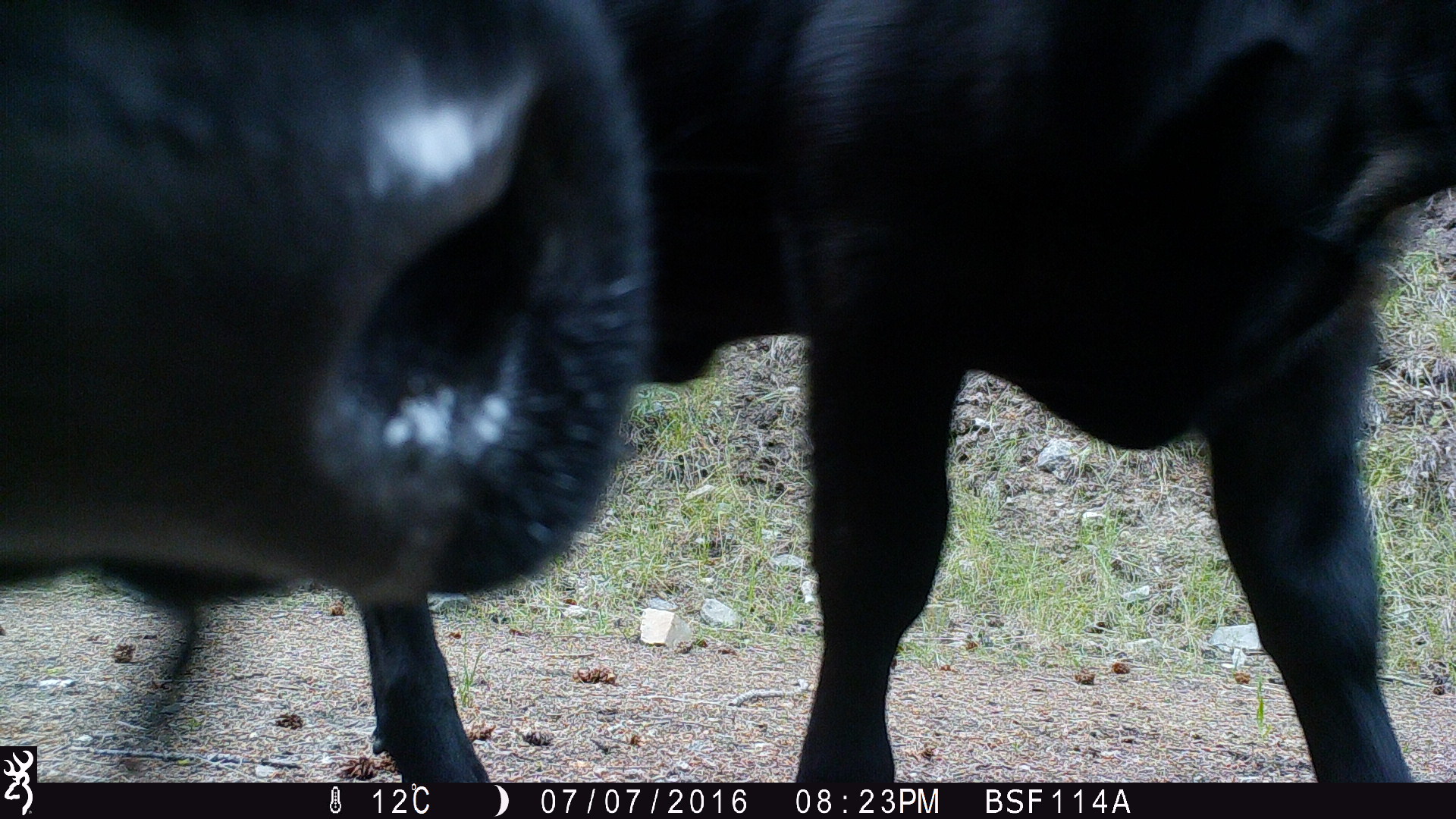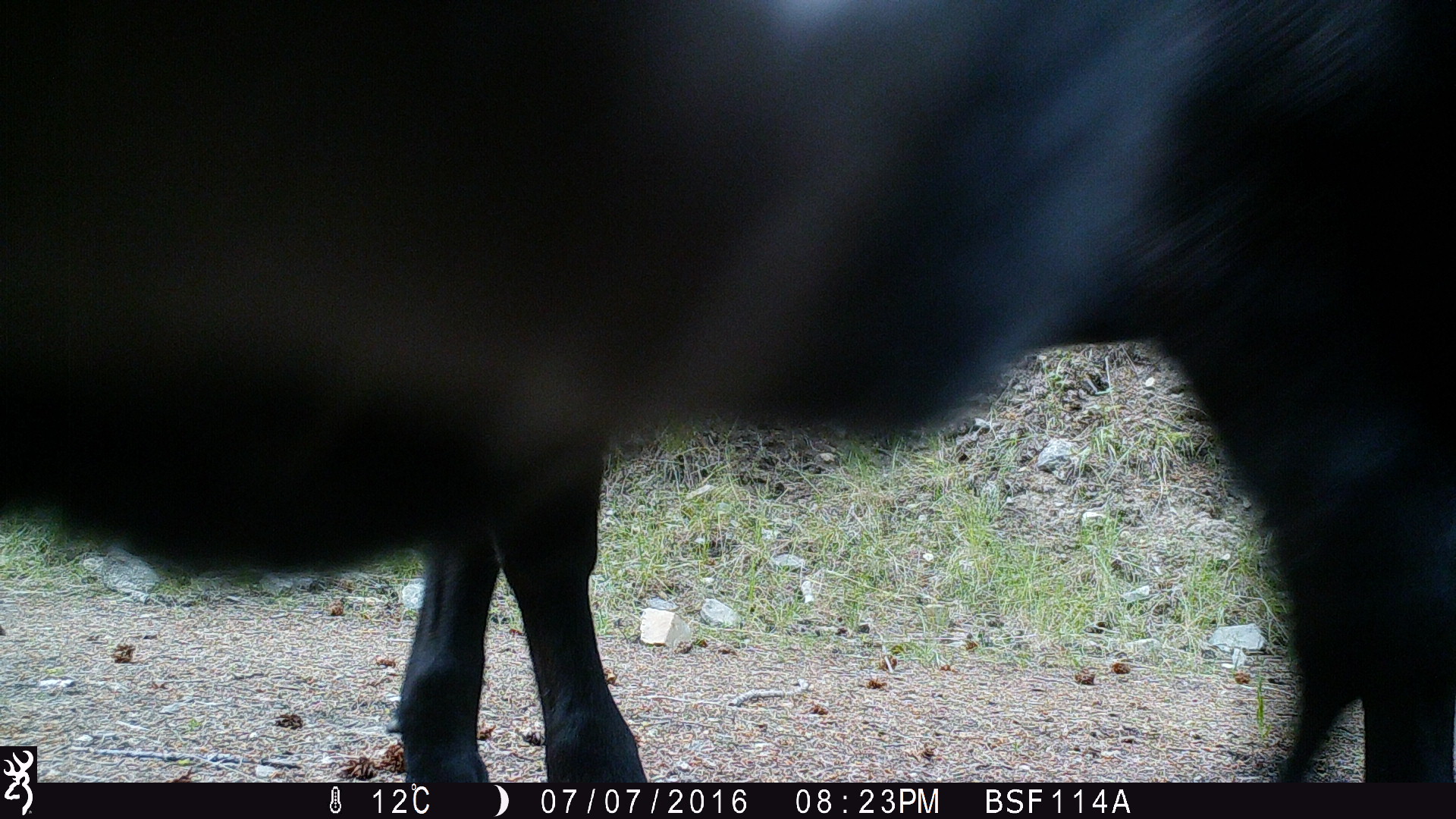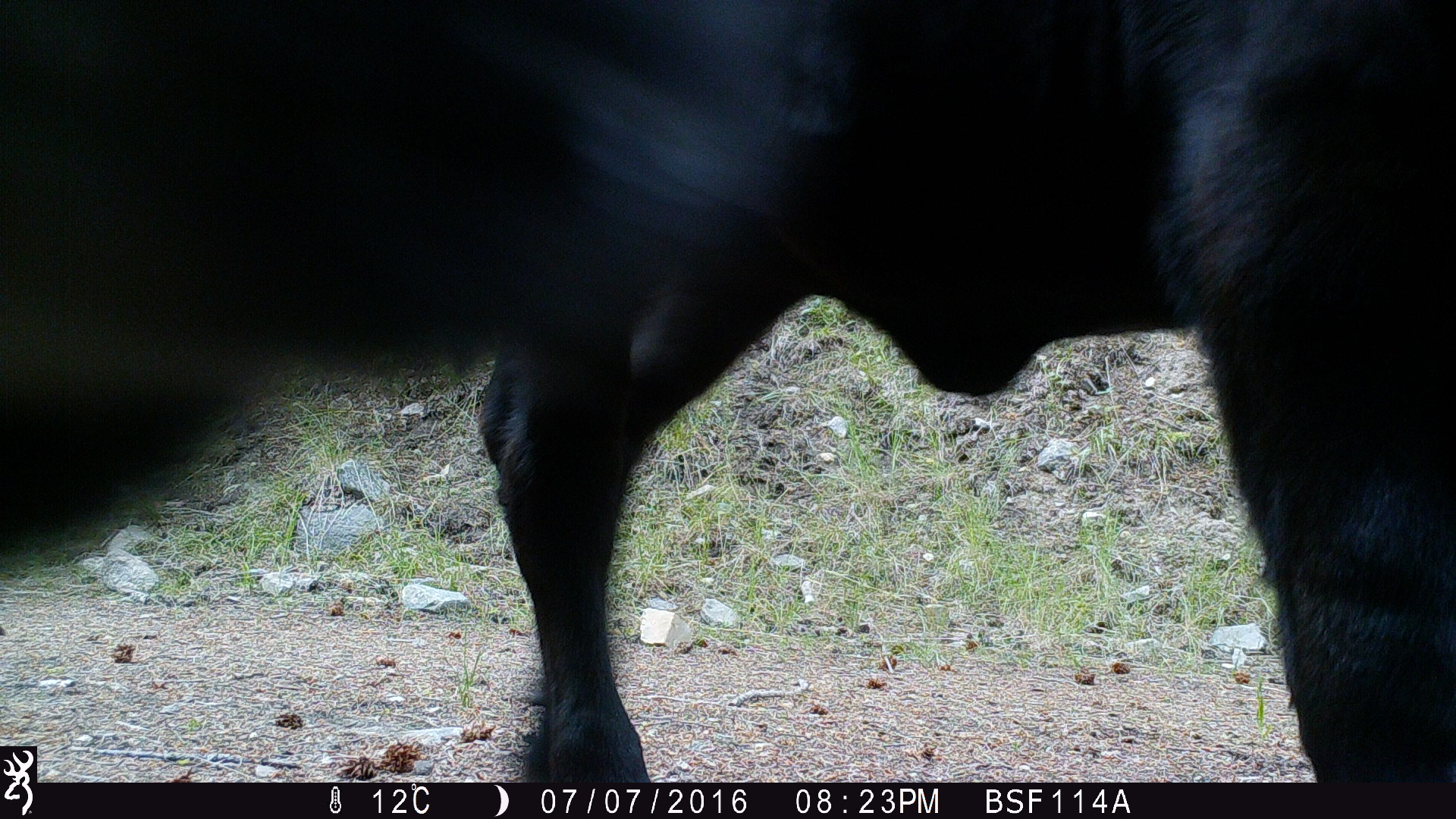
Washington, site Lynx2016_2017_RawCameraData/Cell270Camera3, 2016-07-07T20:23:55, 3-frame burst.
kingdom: Animalia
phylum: Chordata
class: Mammalia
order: Artiodactyla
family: Bovidae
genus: Bos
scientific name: Bos taurus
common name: domestic cattle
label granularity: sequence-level